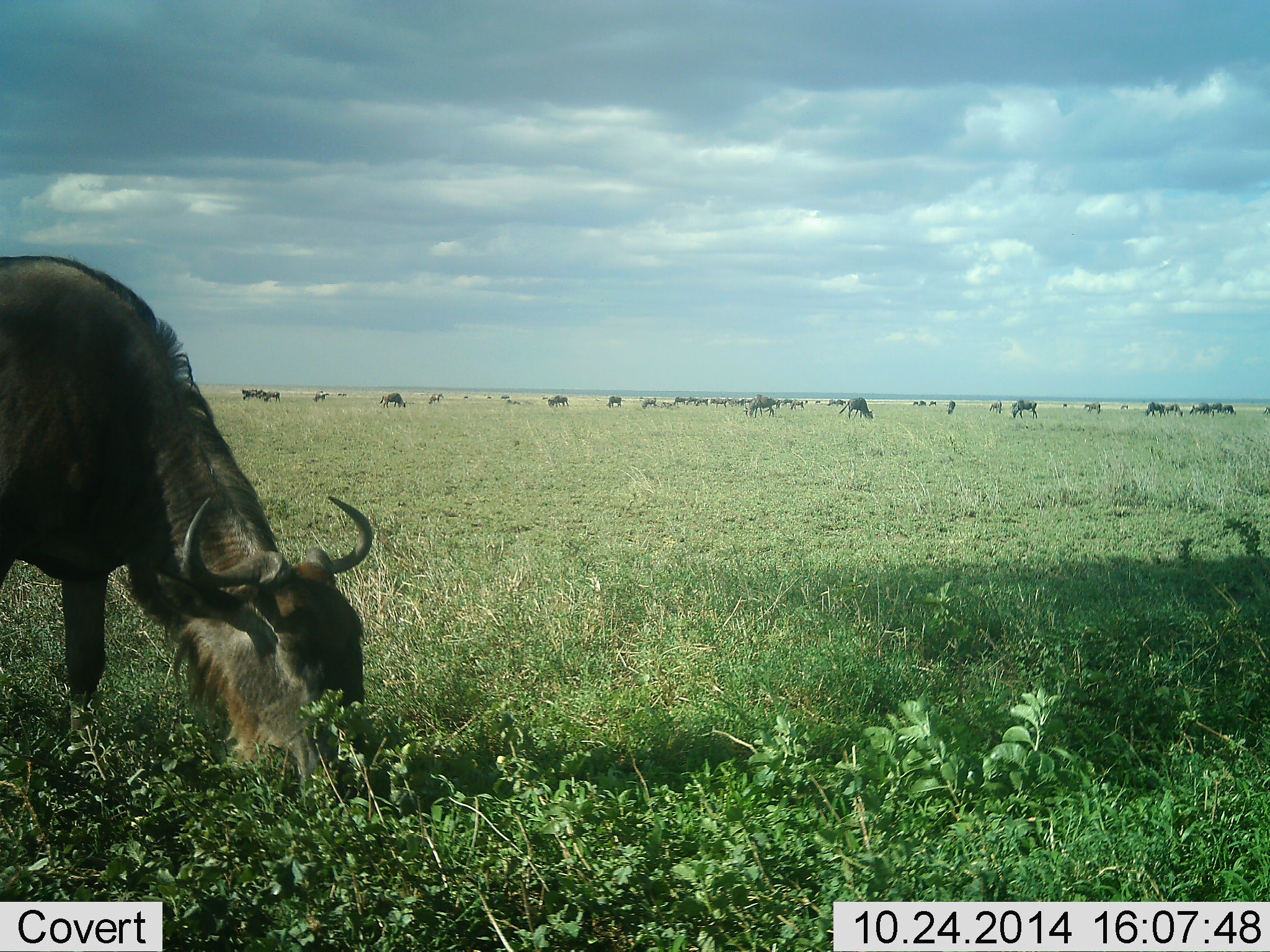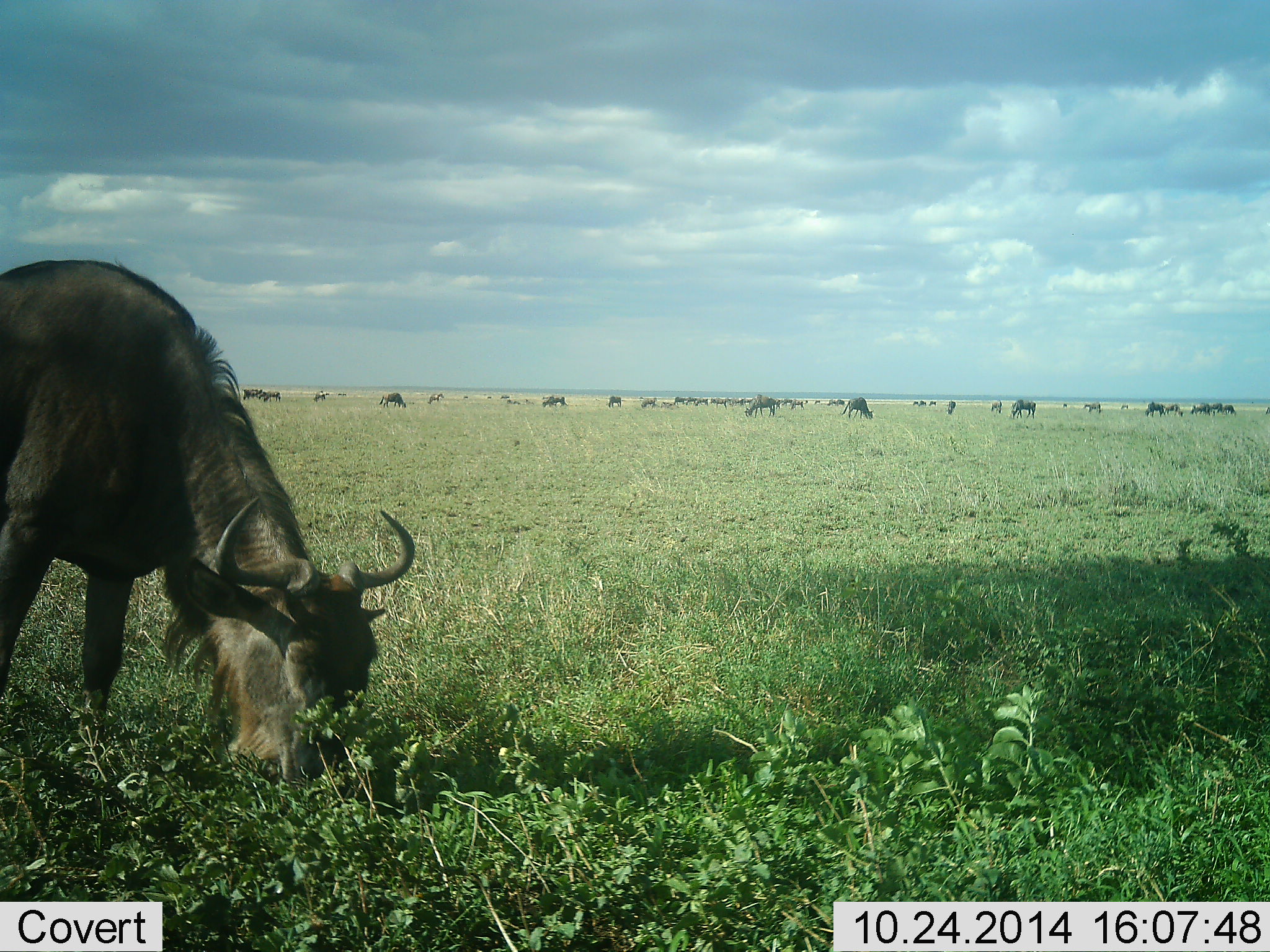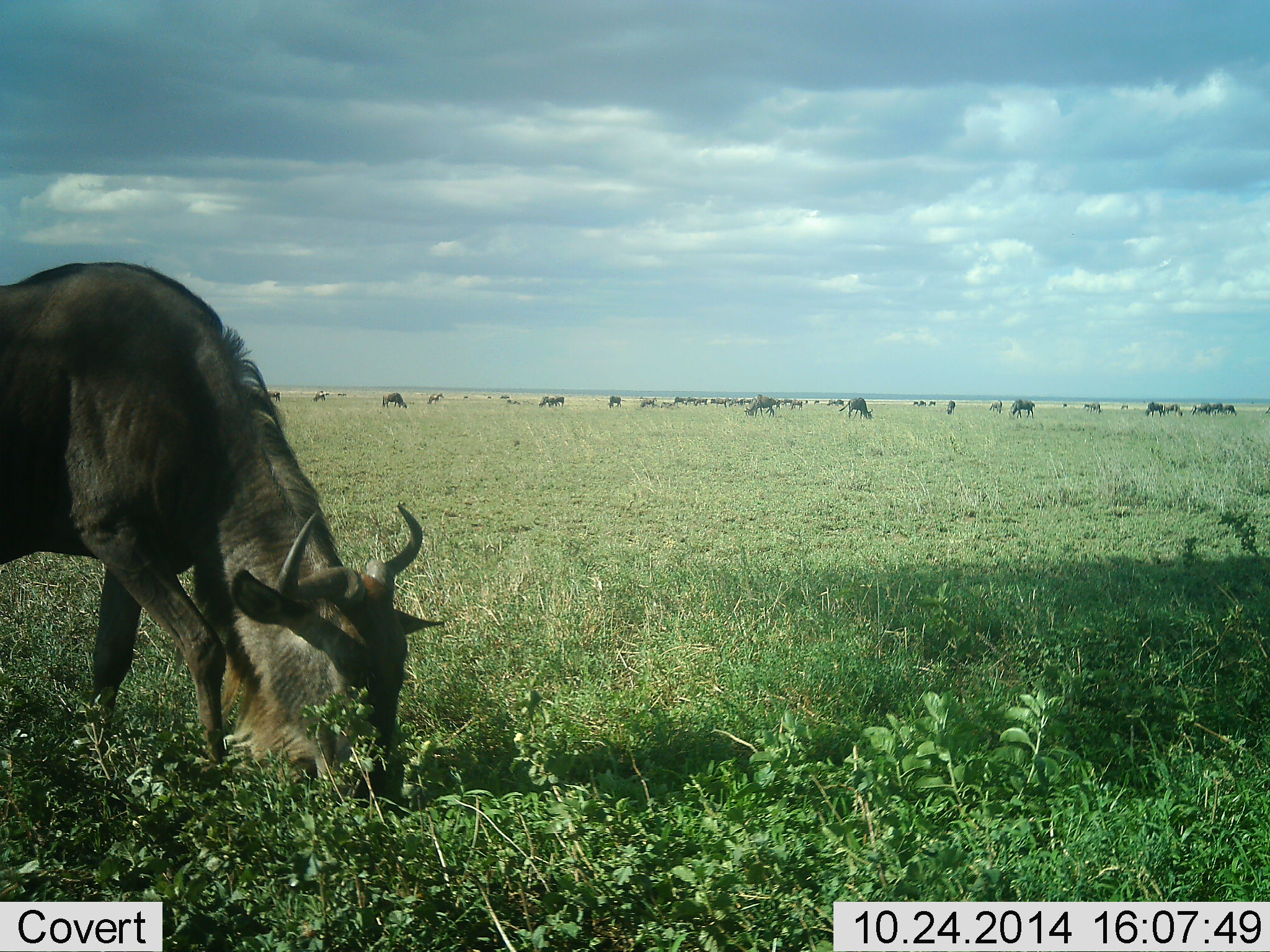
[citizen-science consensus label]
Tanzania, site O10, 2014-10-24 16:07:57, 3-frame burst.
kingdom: Animalia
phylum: Chordata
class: Mammalia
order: Artiodactyla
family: Bovidae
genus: Connochaetes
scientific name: Connochaetes taurinus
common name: blue wildebeest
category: wildebeest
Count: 11-50.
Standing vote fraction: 30%.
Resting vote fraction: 0%.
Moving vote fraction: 30%.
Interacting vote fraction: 0%.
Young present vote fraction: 0%.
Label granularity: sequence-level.